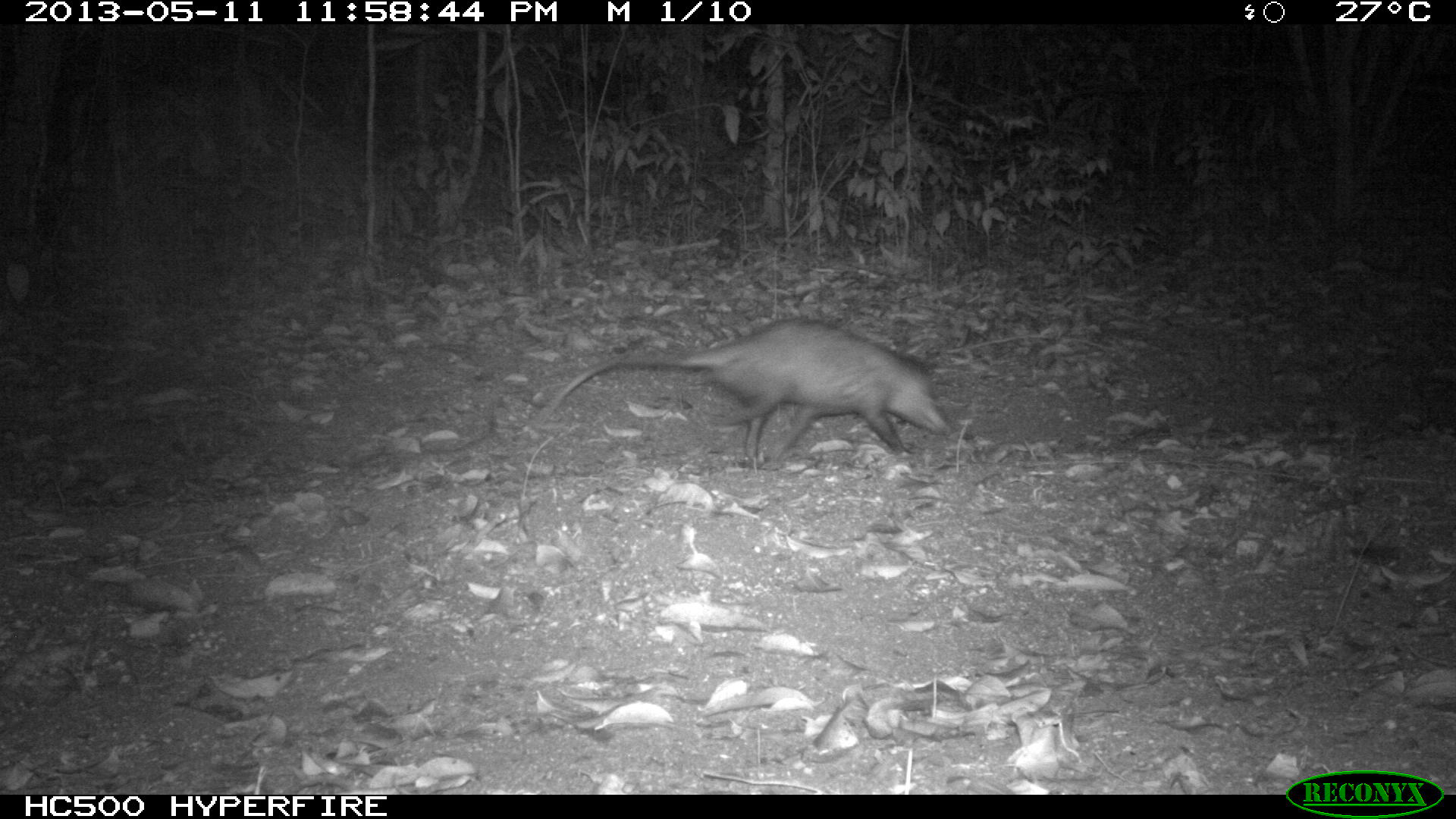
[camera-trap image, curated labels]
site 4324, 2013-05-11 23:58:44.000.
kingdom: Animalia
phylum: Chordata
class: Mammalia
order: Didelphimorphia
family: Didelphidae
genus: Didelphis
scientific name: Didelphis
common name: american opossums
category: didelphis sp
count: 1